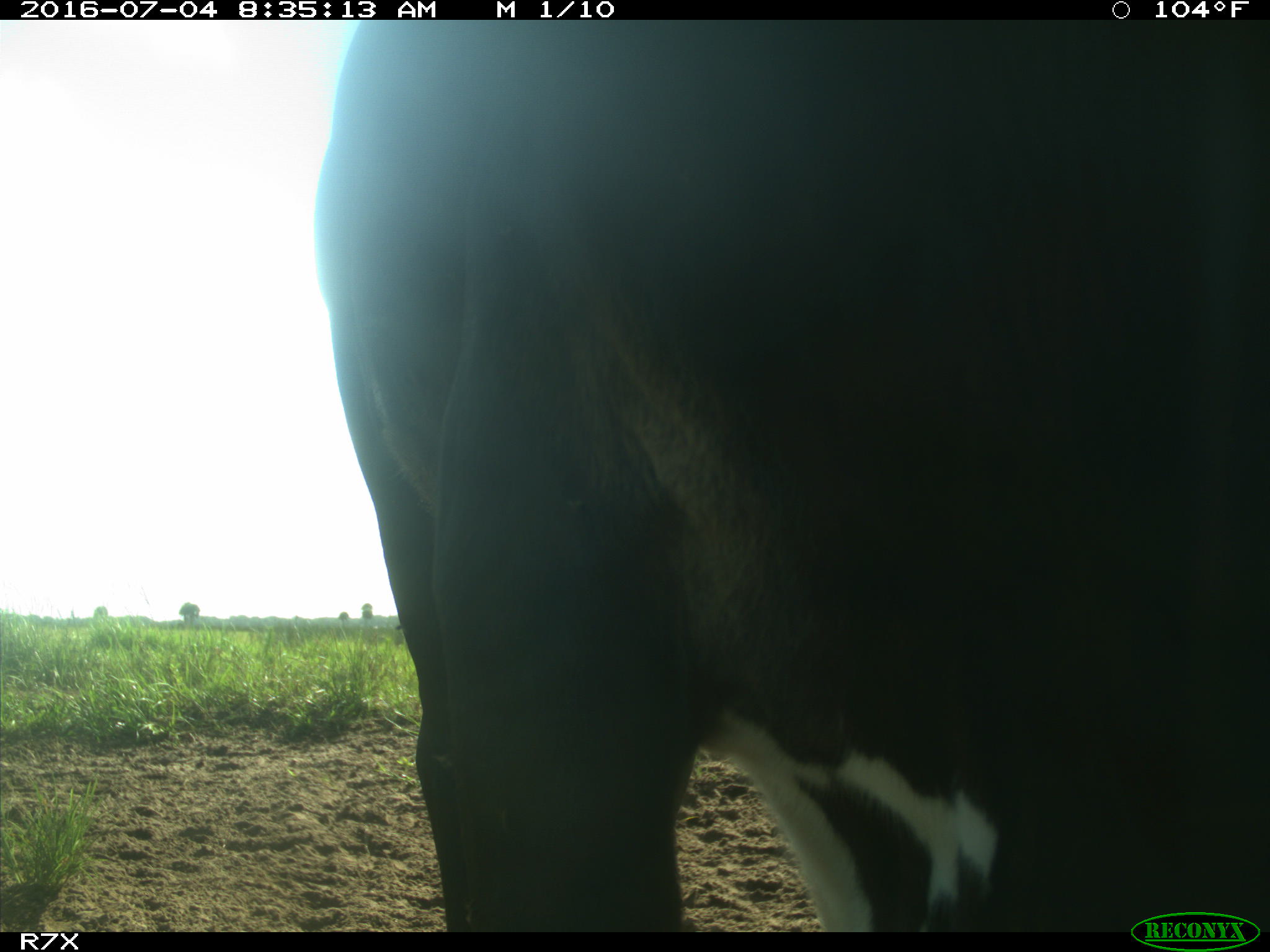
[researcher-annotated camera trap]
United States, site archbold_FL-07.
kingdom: Animalia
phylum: Chordata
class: Mammalia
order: Artiodactyla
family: Bovidae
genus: Bos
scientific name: Bos taurus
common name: domestic cow